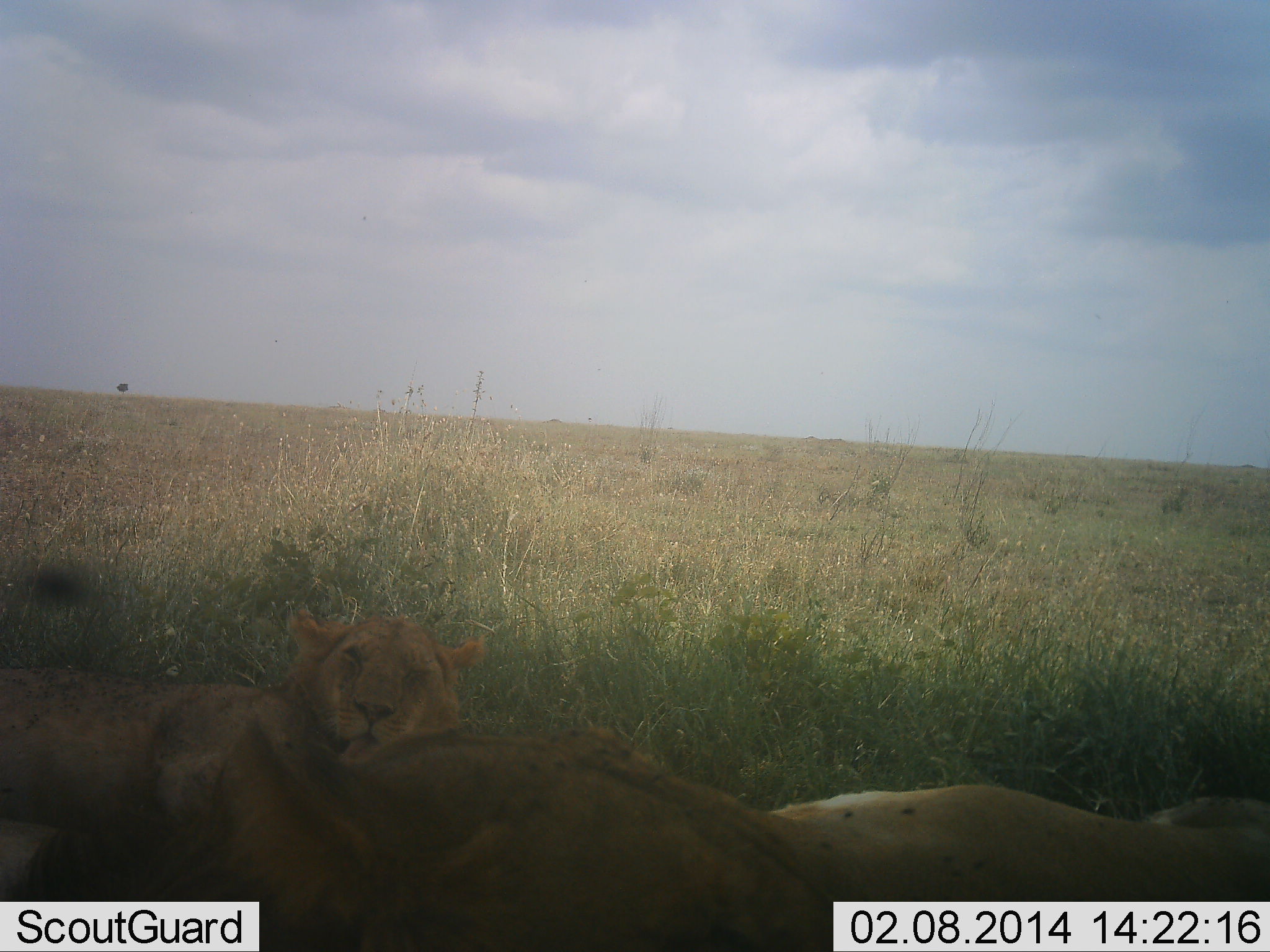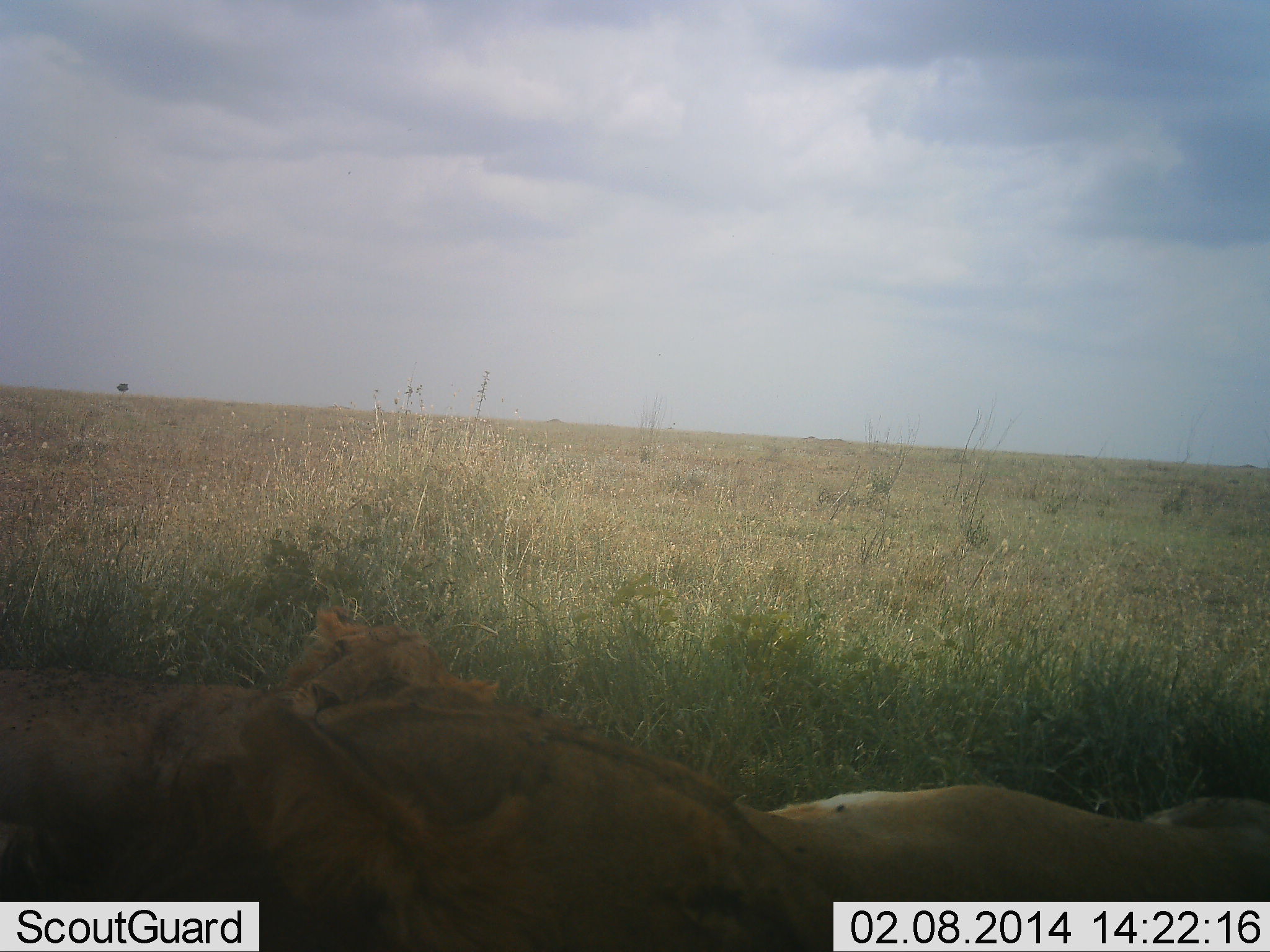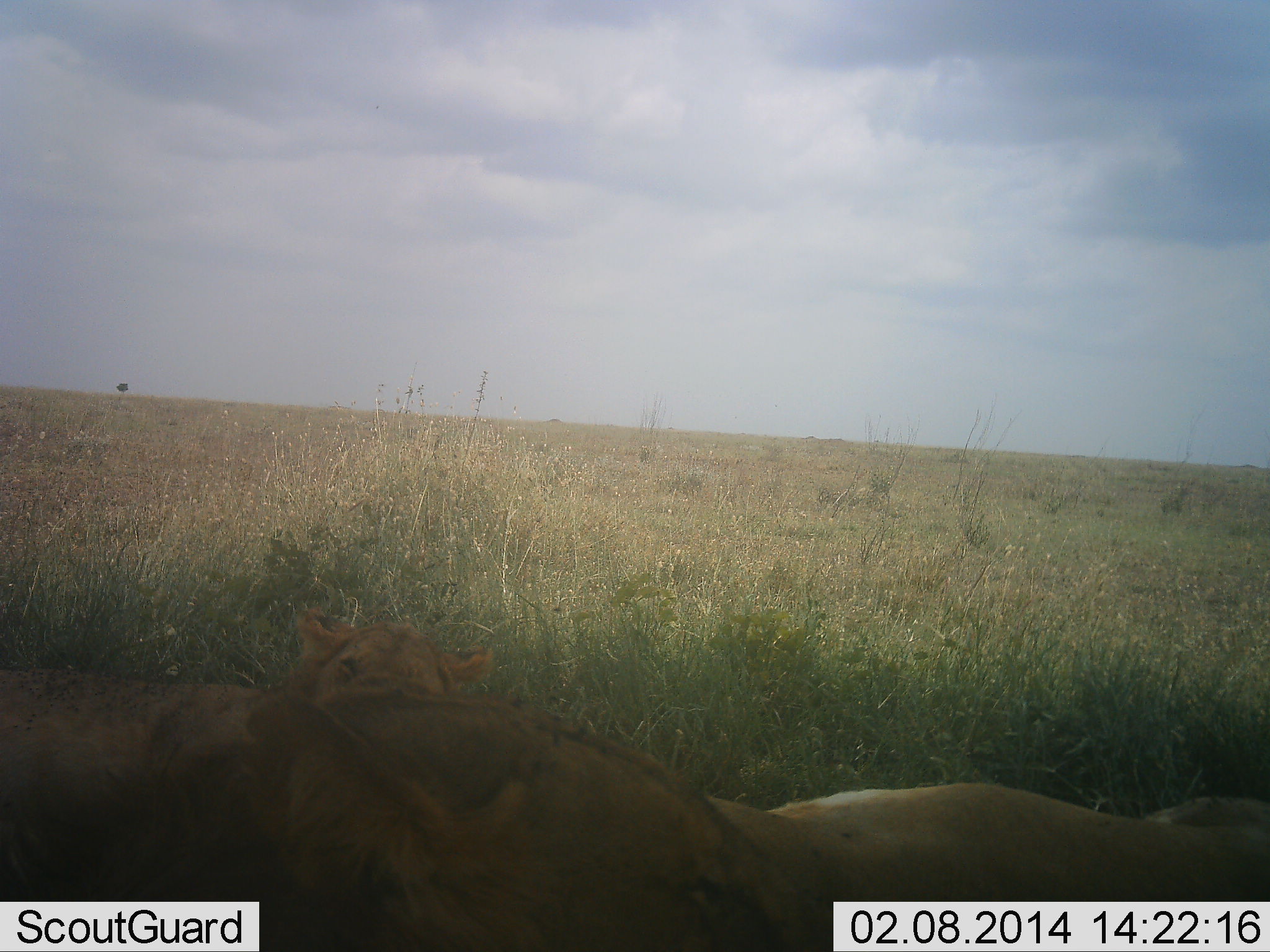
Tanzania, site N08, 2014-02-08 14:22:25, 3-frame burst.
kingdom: Animalia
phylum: Chordata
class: Mammalia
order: Carnivora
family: Felidae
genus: Panthera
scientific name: Panthera leo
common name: lion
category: lionfemale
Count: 3.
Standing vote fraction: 0%.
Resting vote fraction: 83%.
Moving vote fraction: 0%.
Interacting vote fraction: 42%.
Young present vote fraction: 25%.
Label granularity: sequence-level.